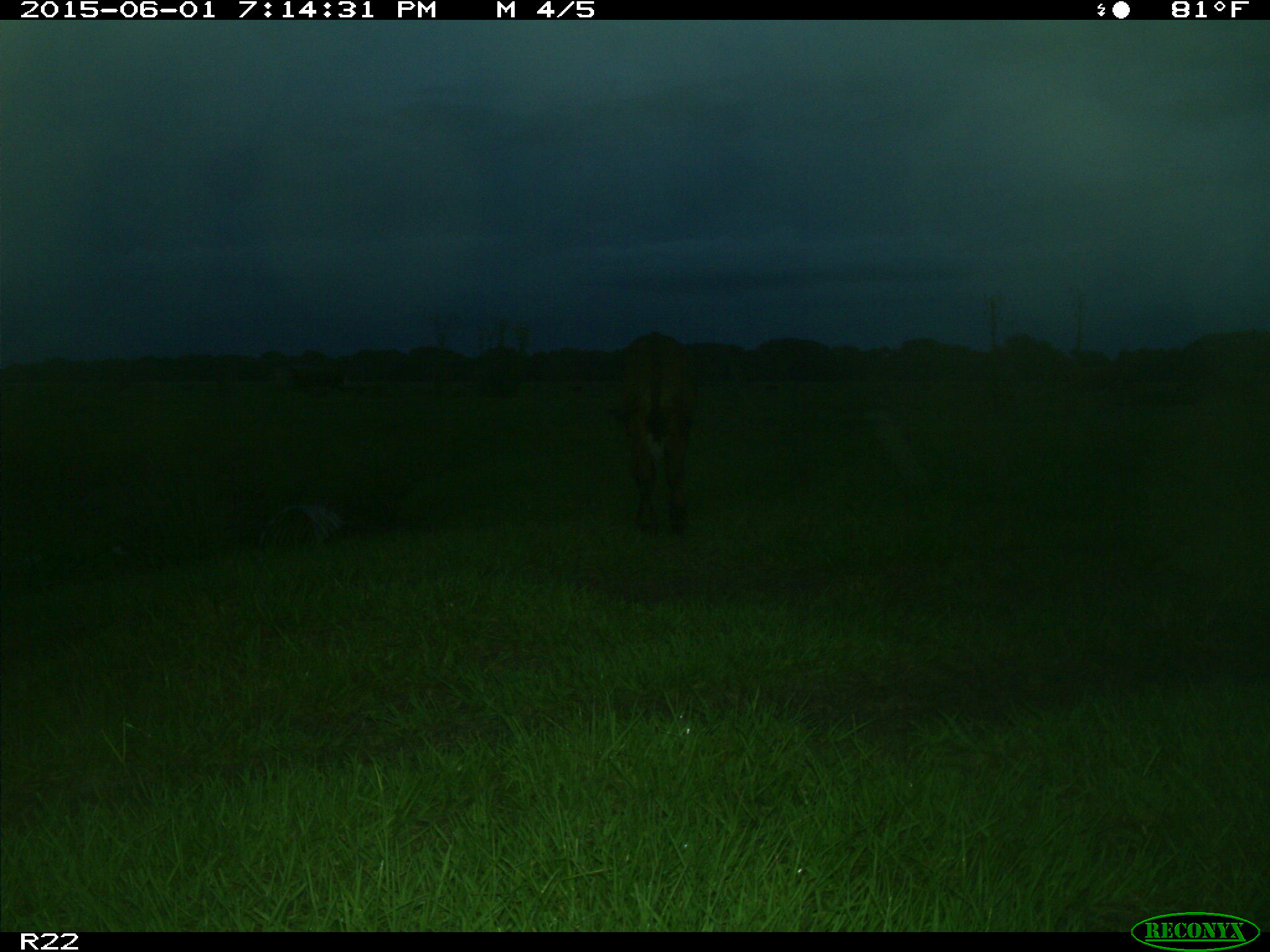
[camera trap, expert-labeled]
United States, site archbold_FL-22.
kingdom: Animalia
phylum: Chordata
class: Mammalia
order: Artiodactyla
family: Bovidae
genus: Bos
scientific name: Bos taurus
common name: domestic cow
Bos taurus (domestic cow).